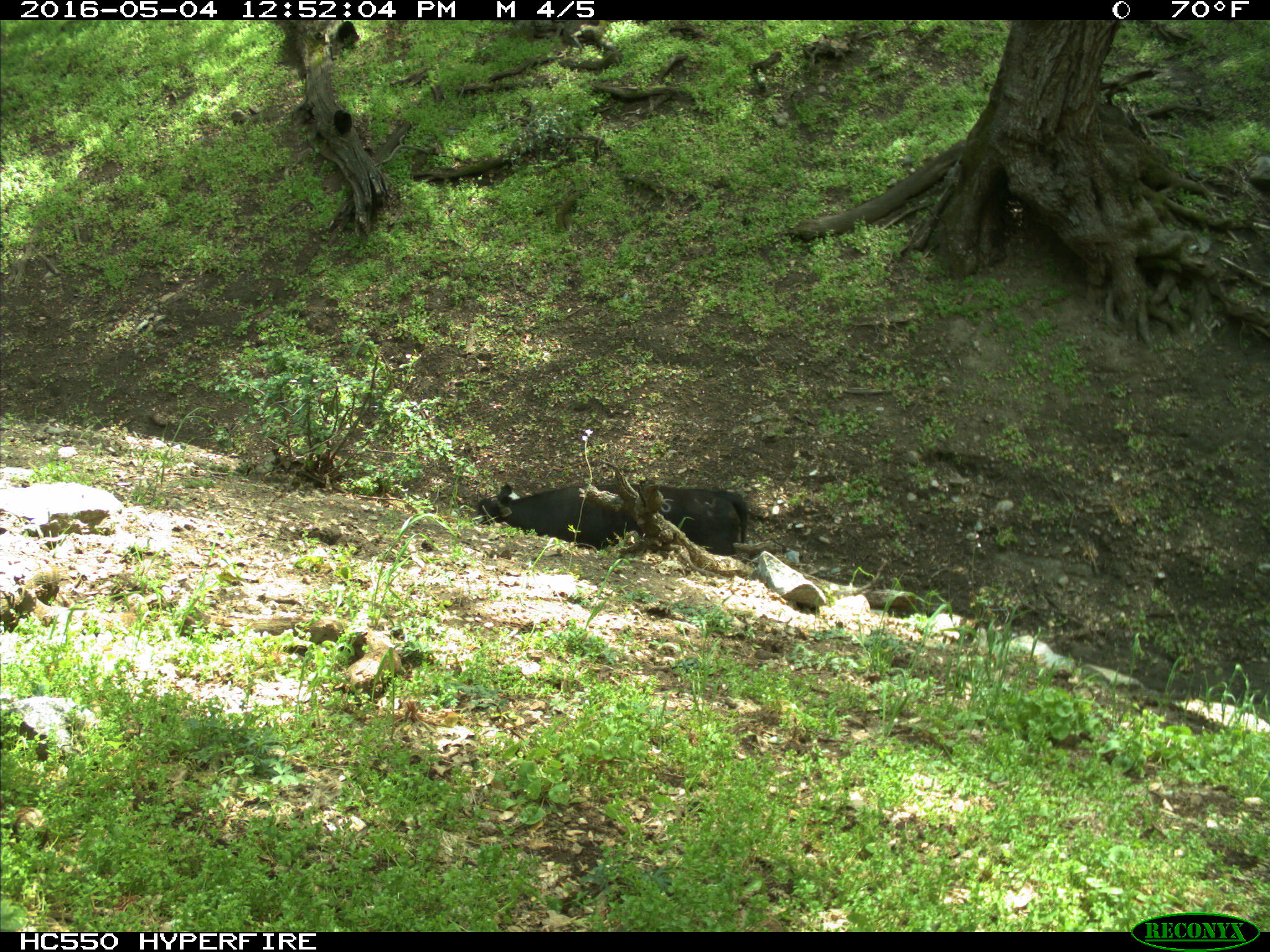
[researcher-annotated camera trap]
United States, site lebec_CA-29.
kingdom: Animalia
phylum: Chordata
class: Mammalia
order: Artiodactyla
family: Bovidae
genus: Bos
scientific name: Bos taurus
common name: domestic cow